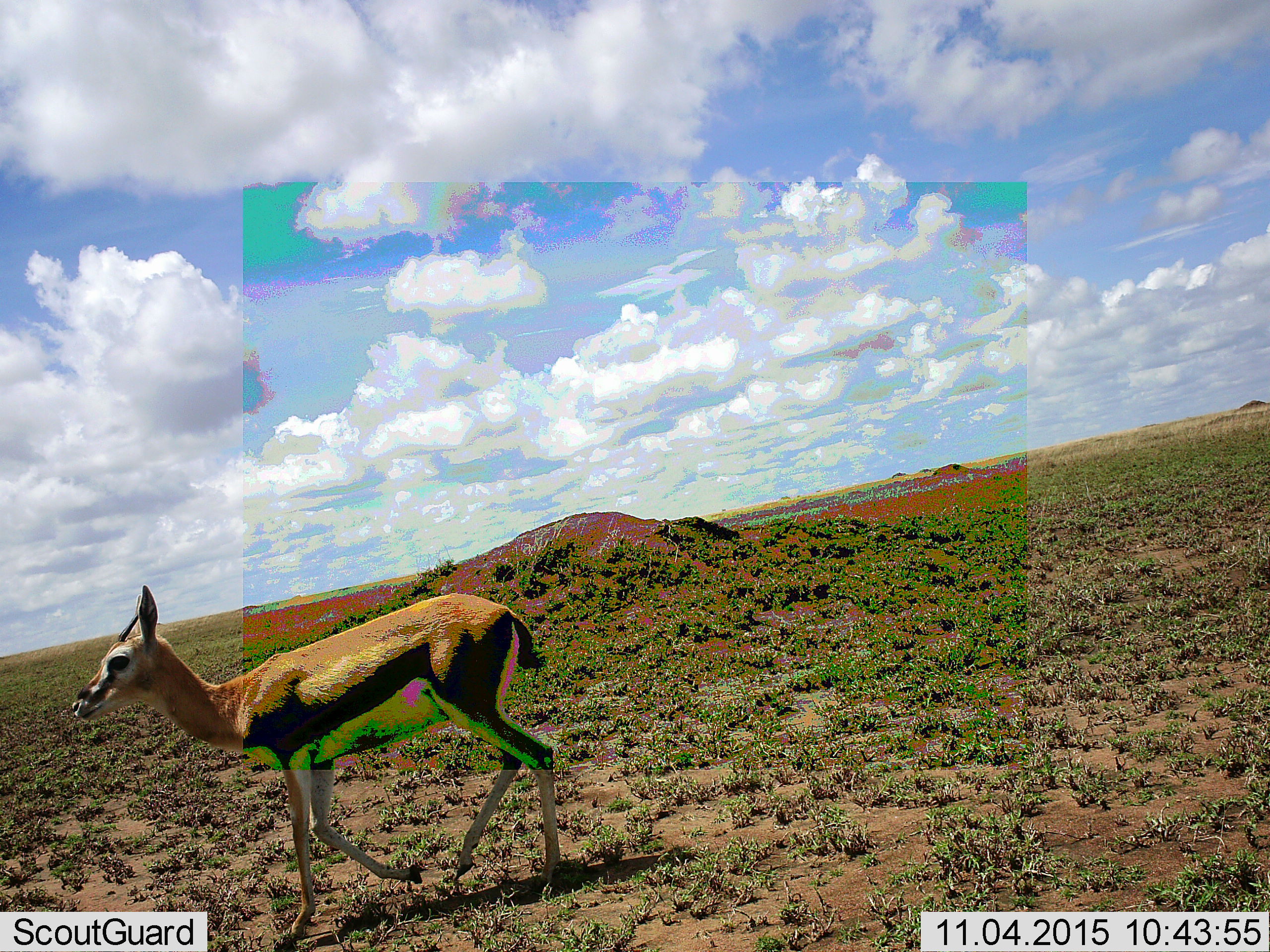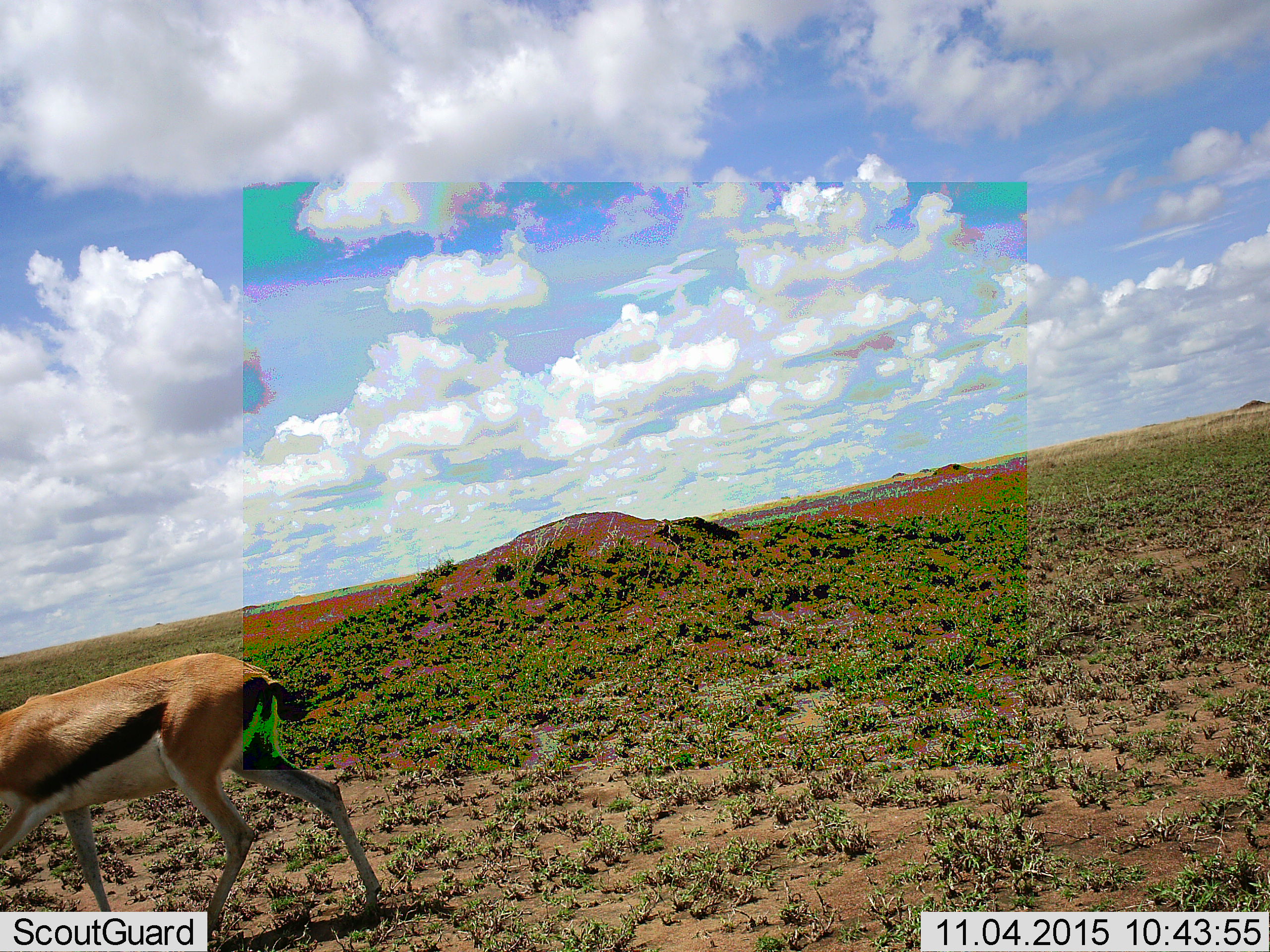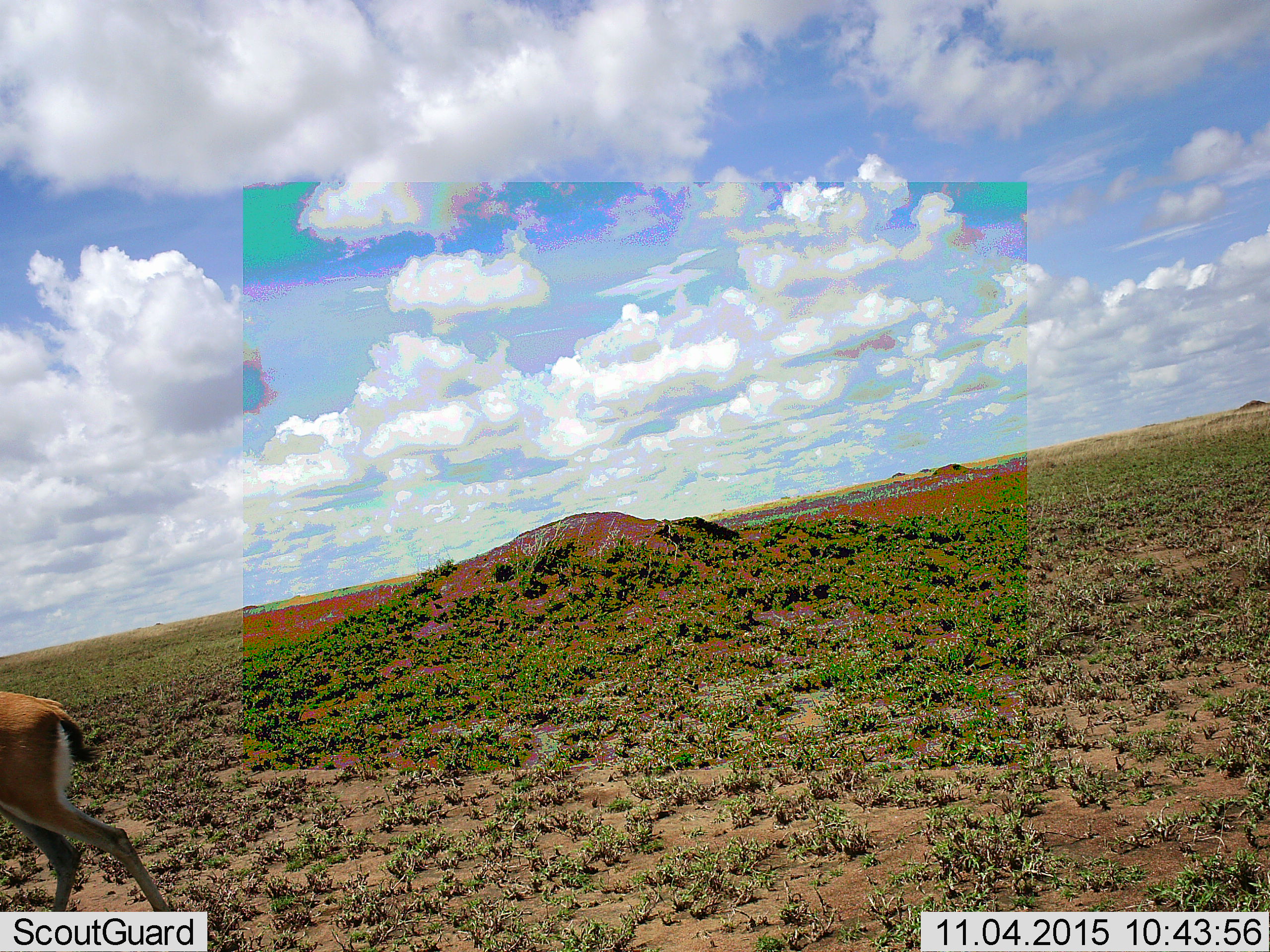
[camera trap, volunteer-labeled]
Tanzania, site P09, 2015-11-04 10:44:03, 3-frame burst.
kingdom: Animalia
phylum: Chordata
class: Mammalia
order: Artiodactyla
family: Bovidae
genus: Eudorcas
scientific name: Eudorcas thomsonii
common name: thomson's gazelle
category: gazellethomsons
Gazellethomsons (thomson's gazelle) (Eudorcas thomsonii), count 1. Behavior (volunteer vote fractions): standing 0%, resting 11%, moving 89%, interacting 0%. Young present (vote fraction): 11%. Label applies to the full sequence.